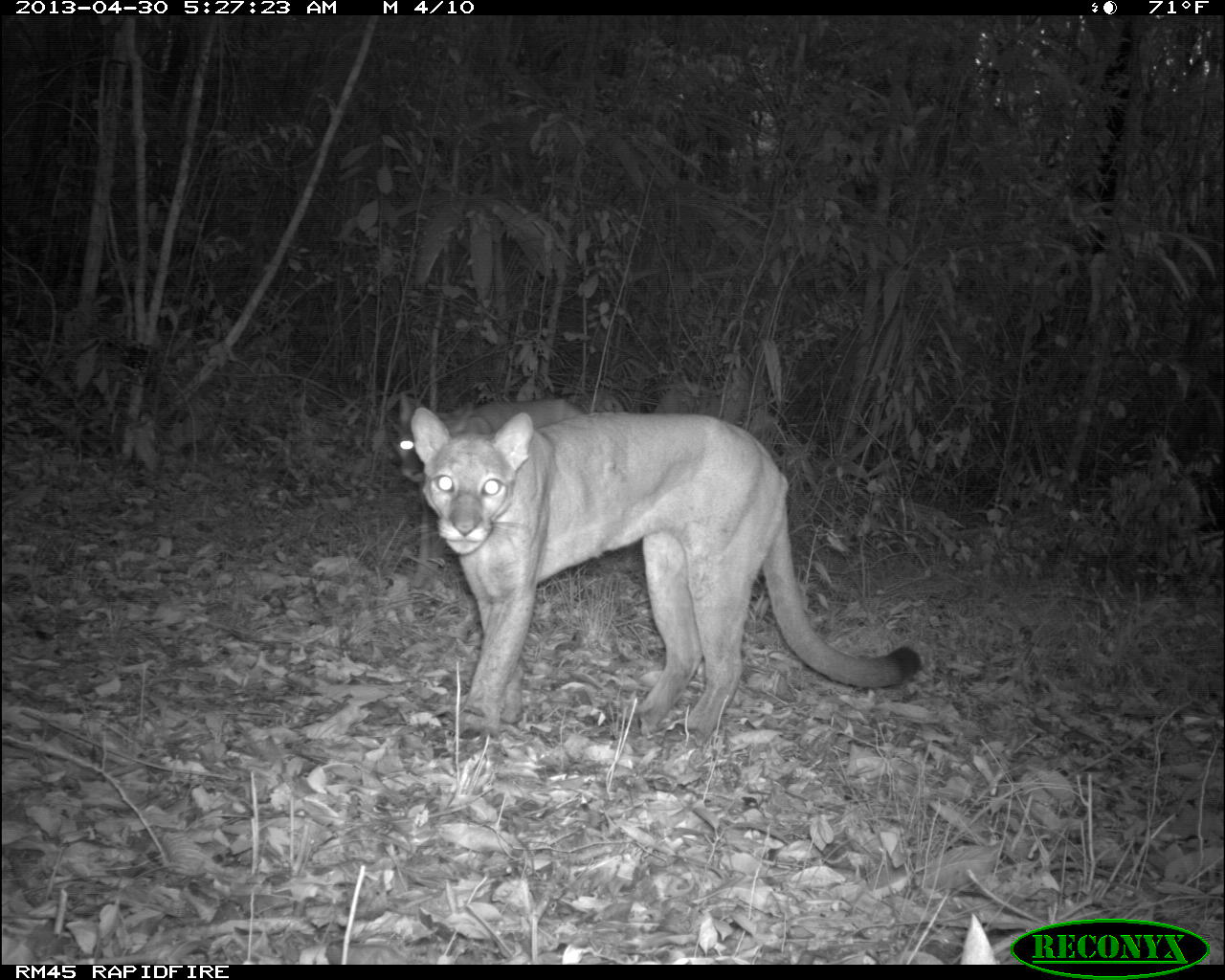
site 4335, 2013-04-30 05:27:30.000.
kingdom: Animalia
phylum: Chordata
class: Mammalia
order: Carnivora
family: Felidae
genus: Puma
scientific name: Puma concolor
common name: mountain lion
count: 2